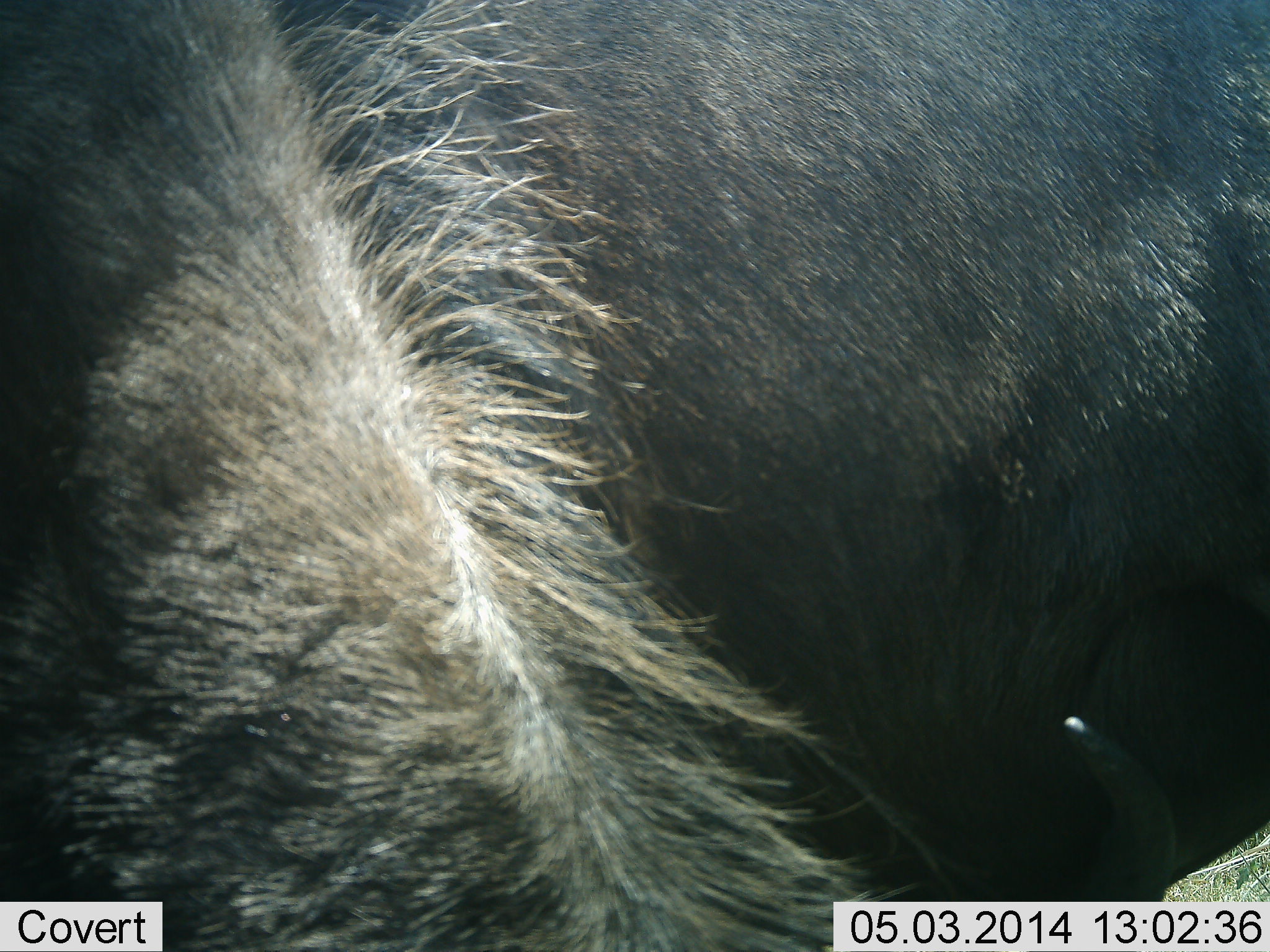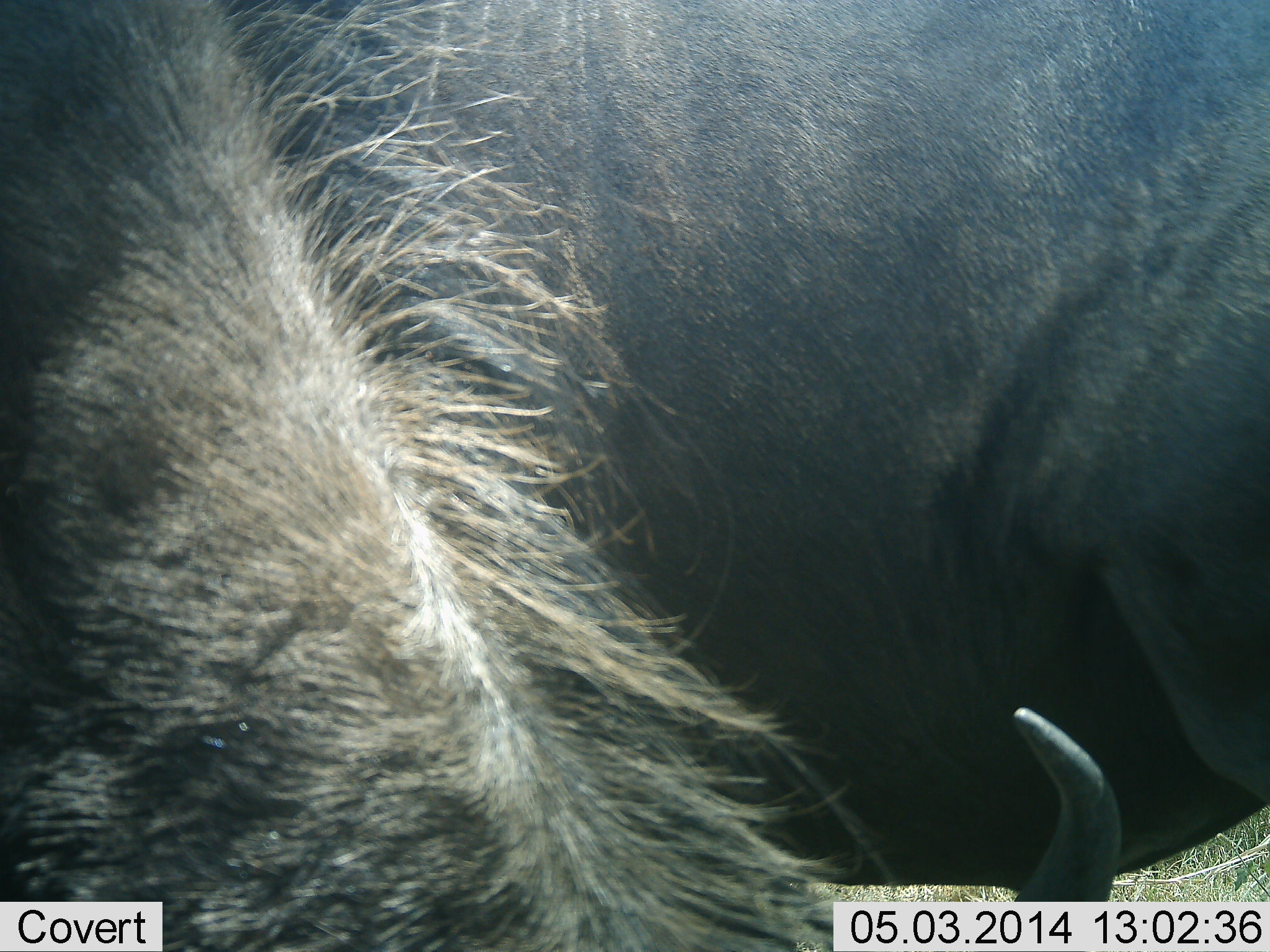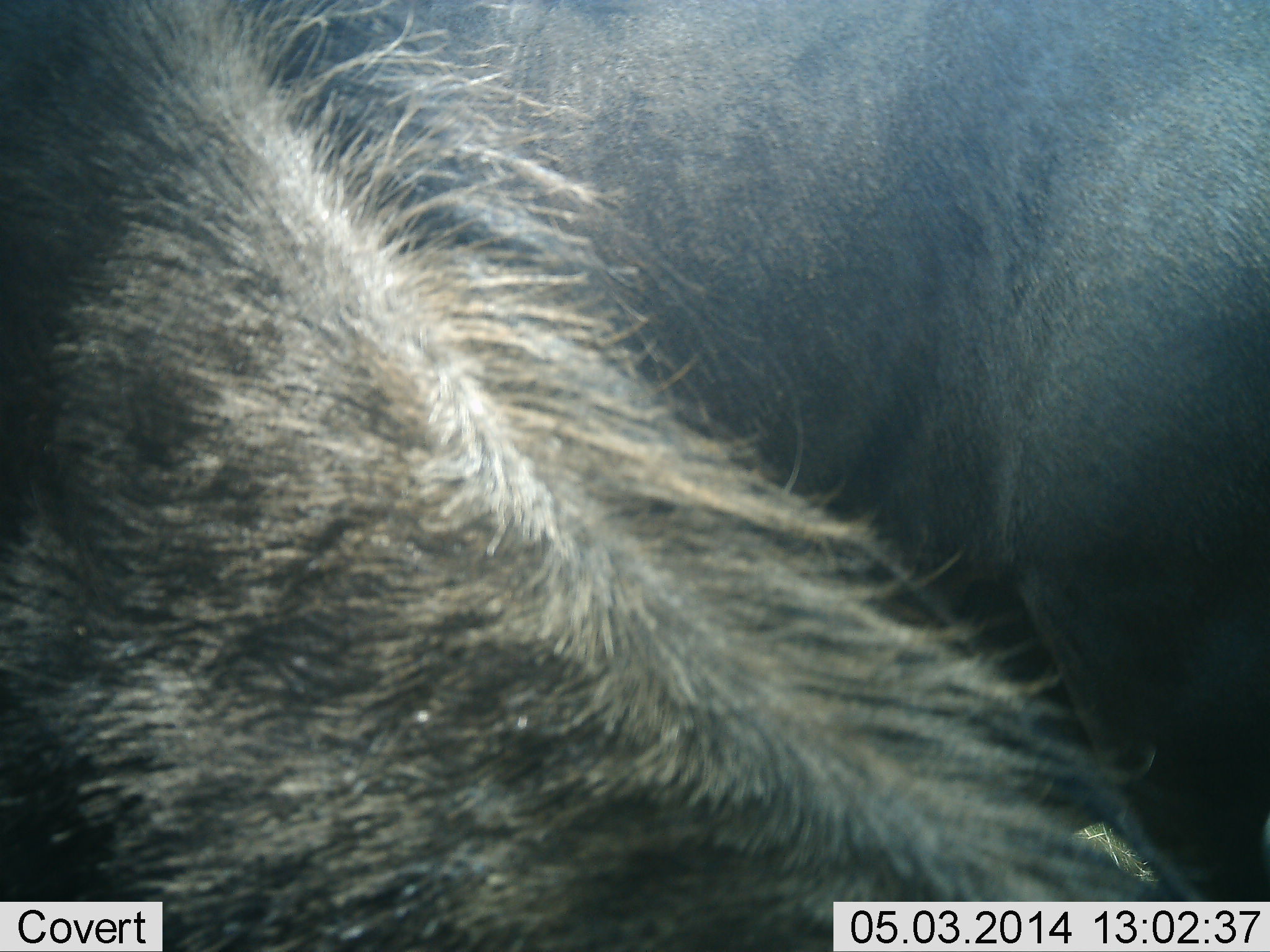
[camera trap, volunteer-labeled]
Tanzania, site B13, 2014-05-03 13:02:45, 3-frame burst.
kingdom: Animalia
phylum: Chordata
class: Mammalia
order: Artiodactyla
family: Bovidae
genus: Connochaetes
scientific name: Connochaetes taurinus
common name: blue wildebeest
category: wildebeest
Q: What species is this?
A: Wildebeest (blue wildebeest) (Connochaetes taurinus).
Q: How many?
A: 1.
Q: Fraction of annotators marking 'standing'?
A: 90%.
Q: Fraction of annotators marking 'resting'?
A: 10%.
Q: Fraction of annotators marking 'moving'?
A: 0%.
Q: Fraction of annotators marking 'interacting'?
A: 0%.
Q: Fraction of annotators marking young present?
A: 0%.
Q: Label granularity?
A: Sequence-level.